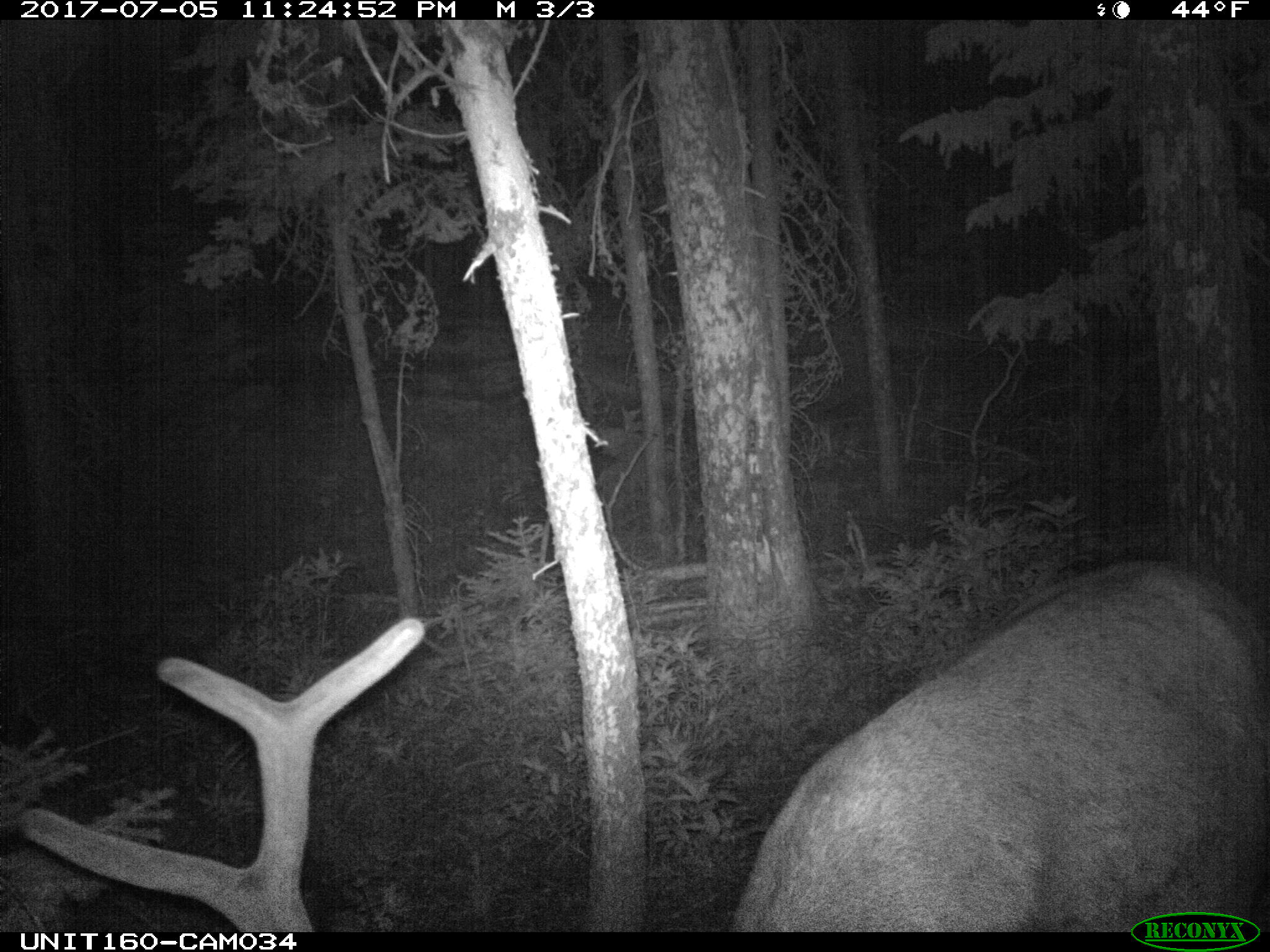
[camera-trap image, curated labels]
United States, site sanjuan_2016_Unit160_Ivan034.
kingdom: Animalia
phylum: Chordata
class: Mammalia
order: Artiodactyla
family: Cervidae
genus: Cervus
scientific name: Cervus elaphus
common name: red deer